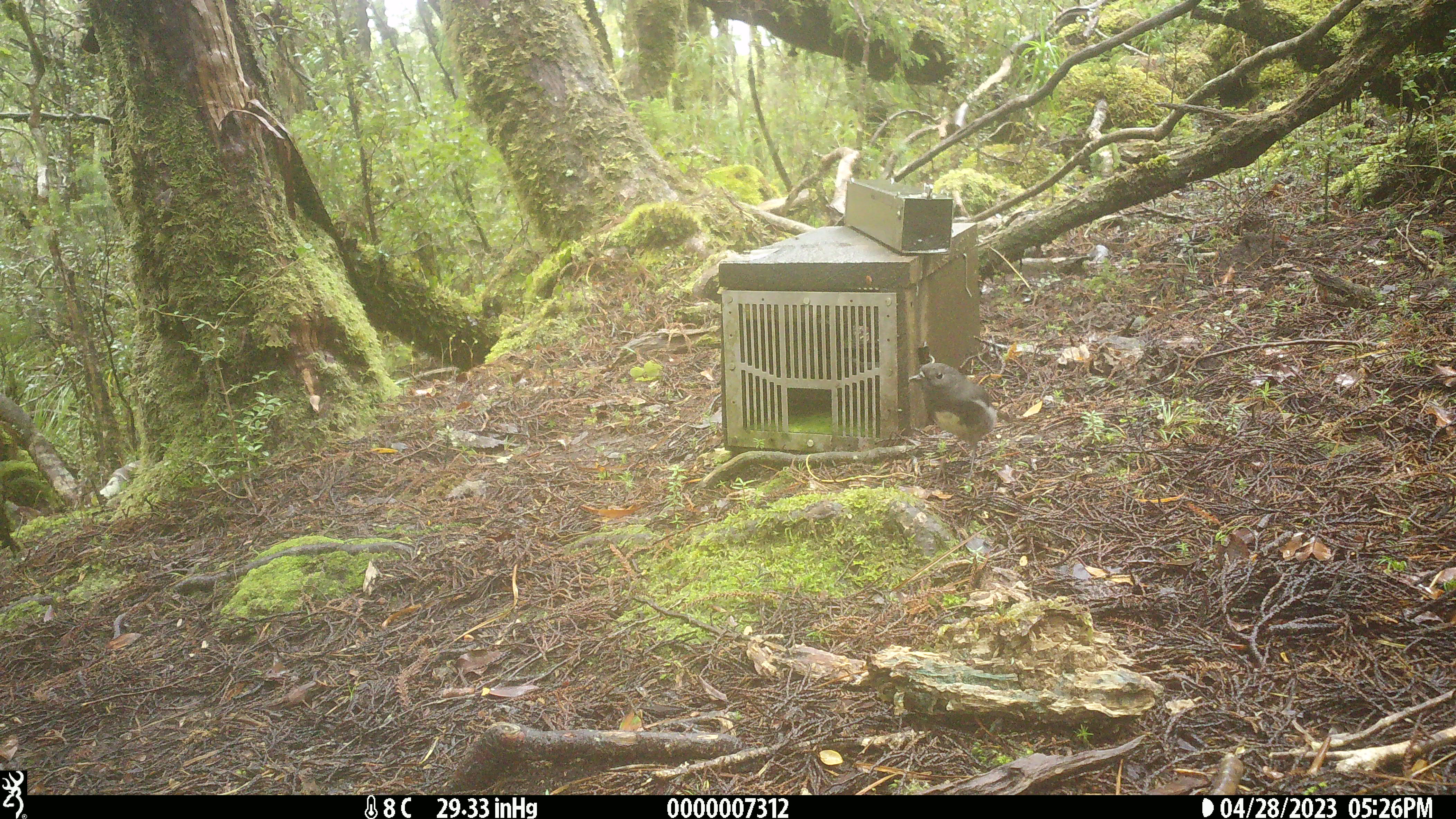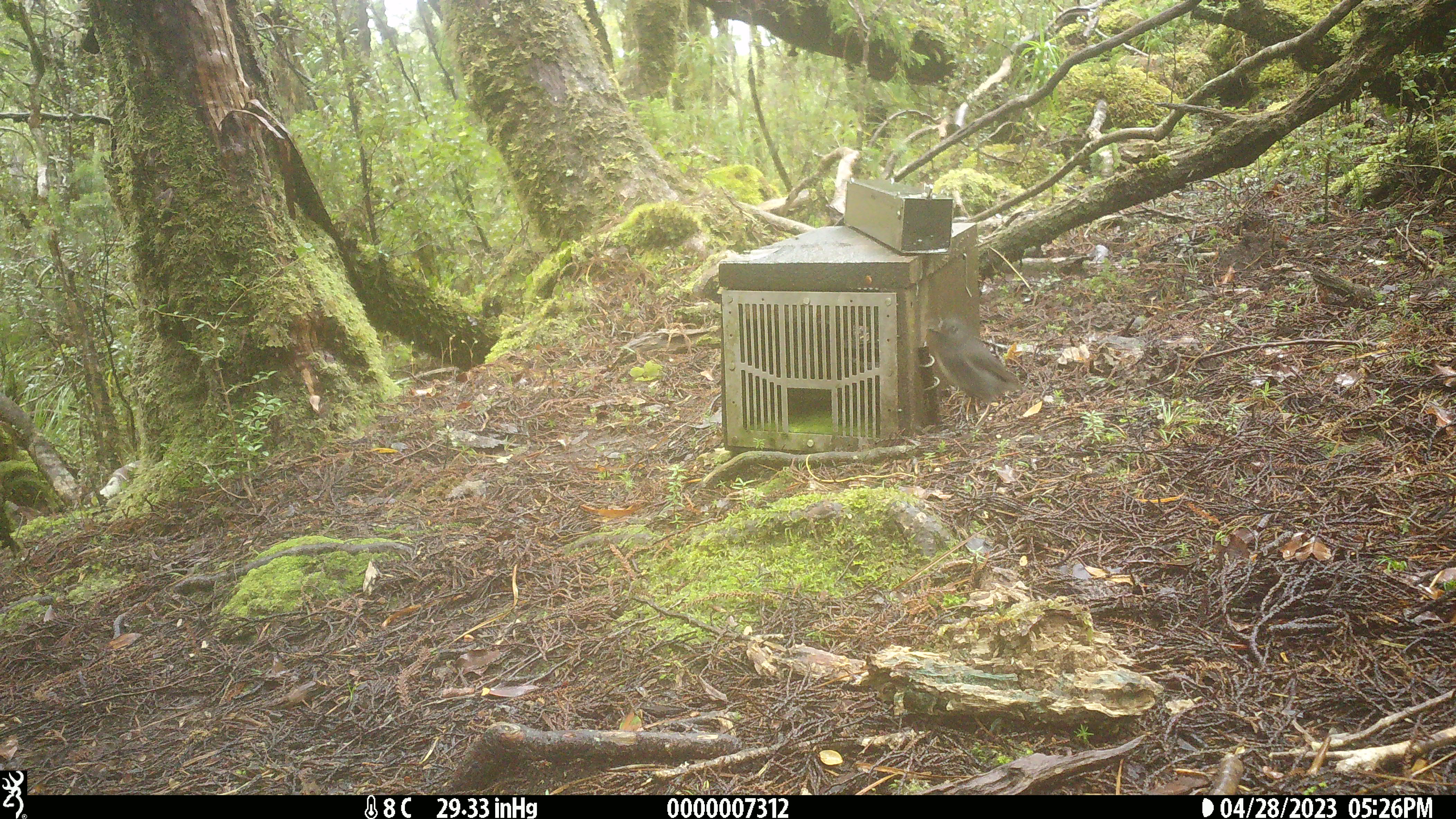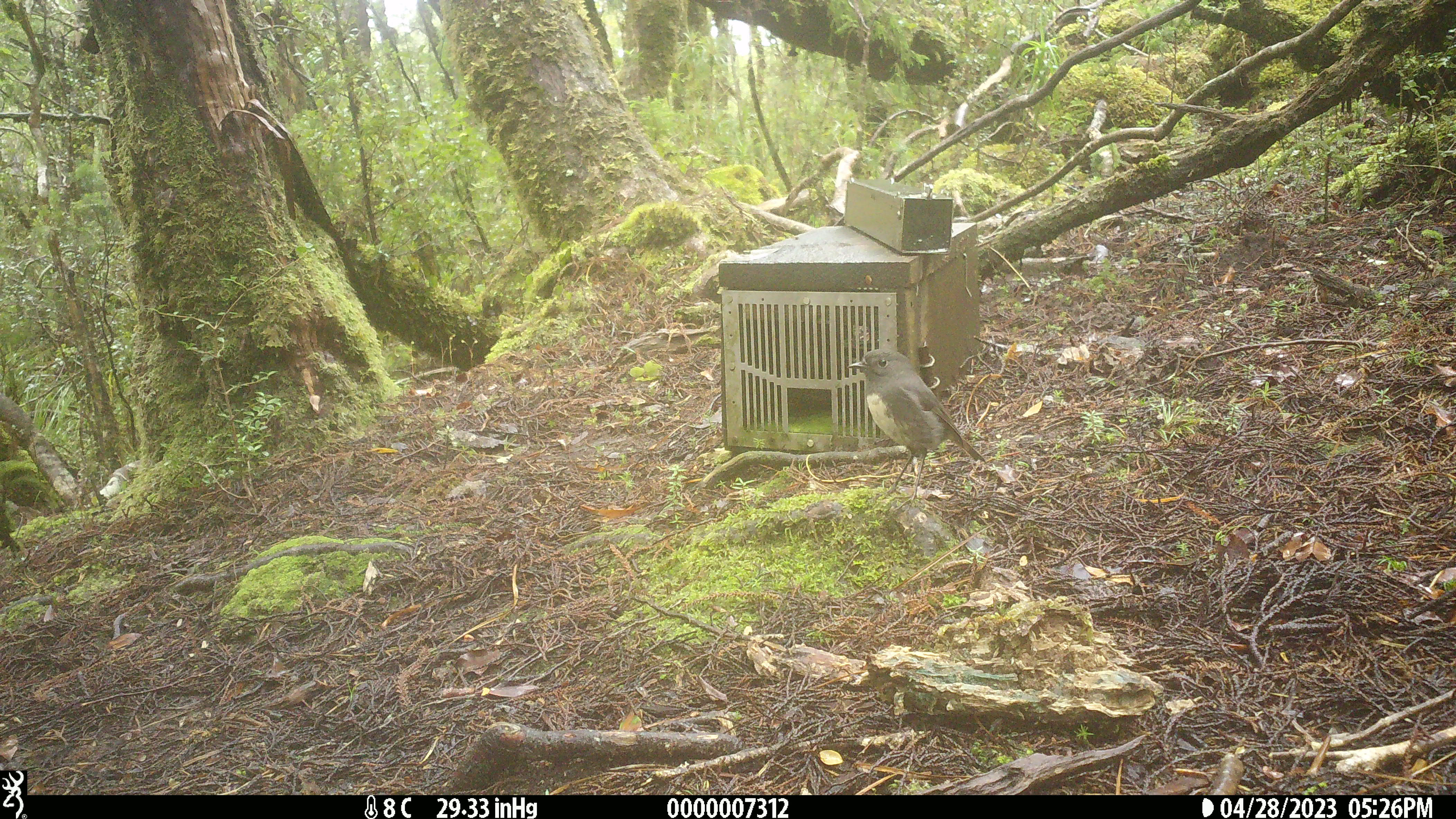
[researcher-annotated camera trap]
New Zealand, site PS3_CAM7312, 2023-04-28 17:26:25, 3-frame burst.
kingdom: Animalia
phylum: Chordata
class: Aves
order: Passeriformes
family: Petroicidae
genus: Petroica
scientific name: Petroica australis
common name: new zealand robin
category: robin